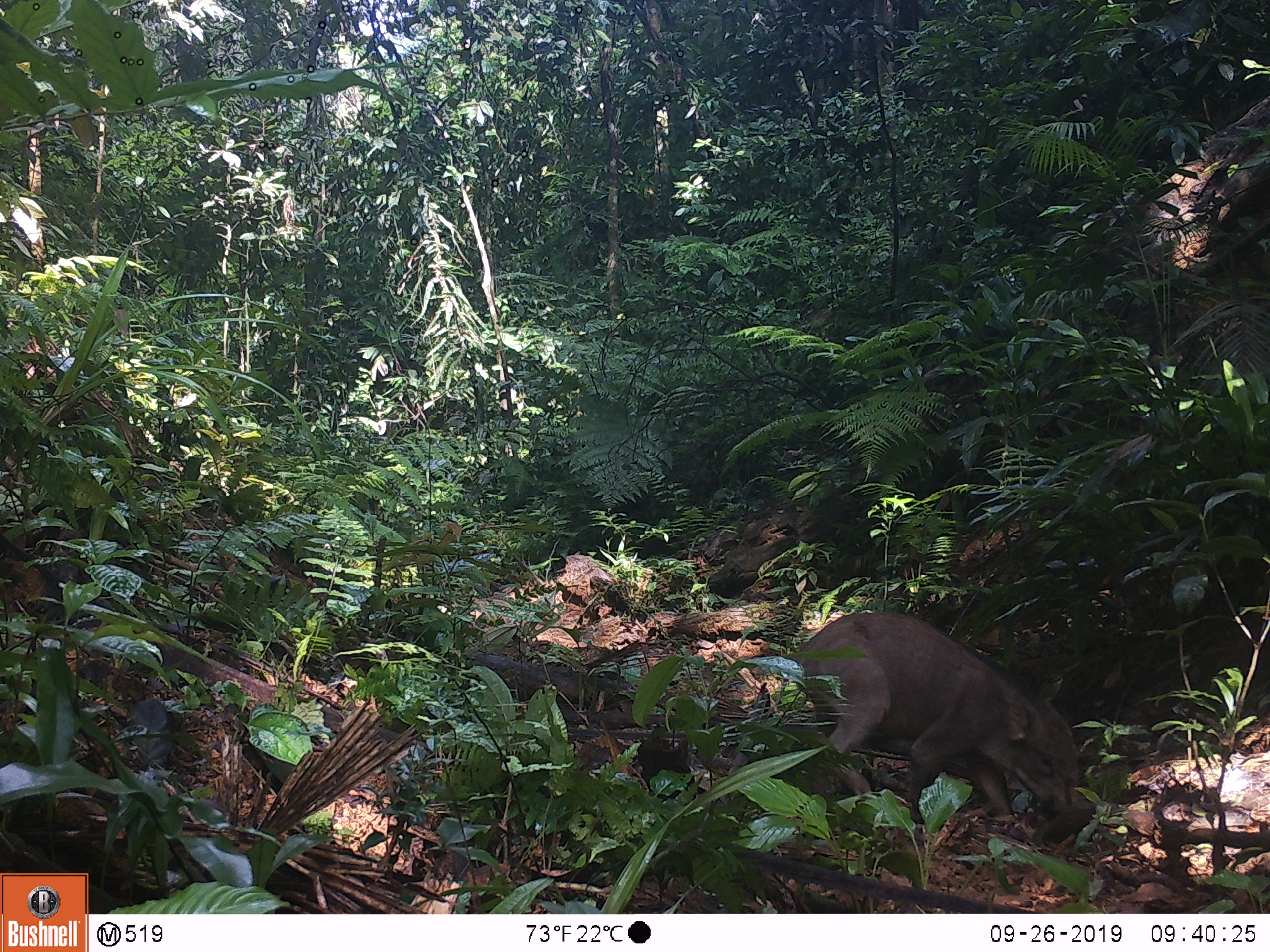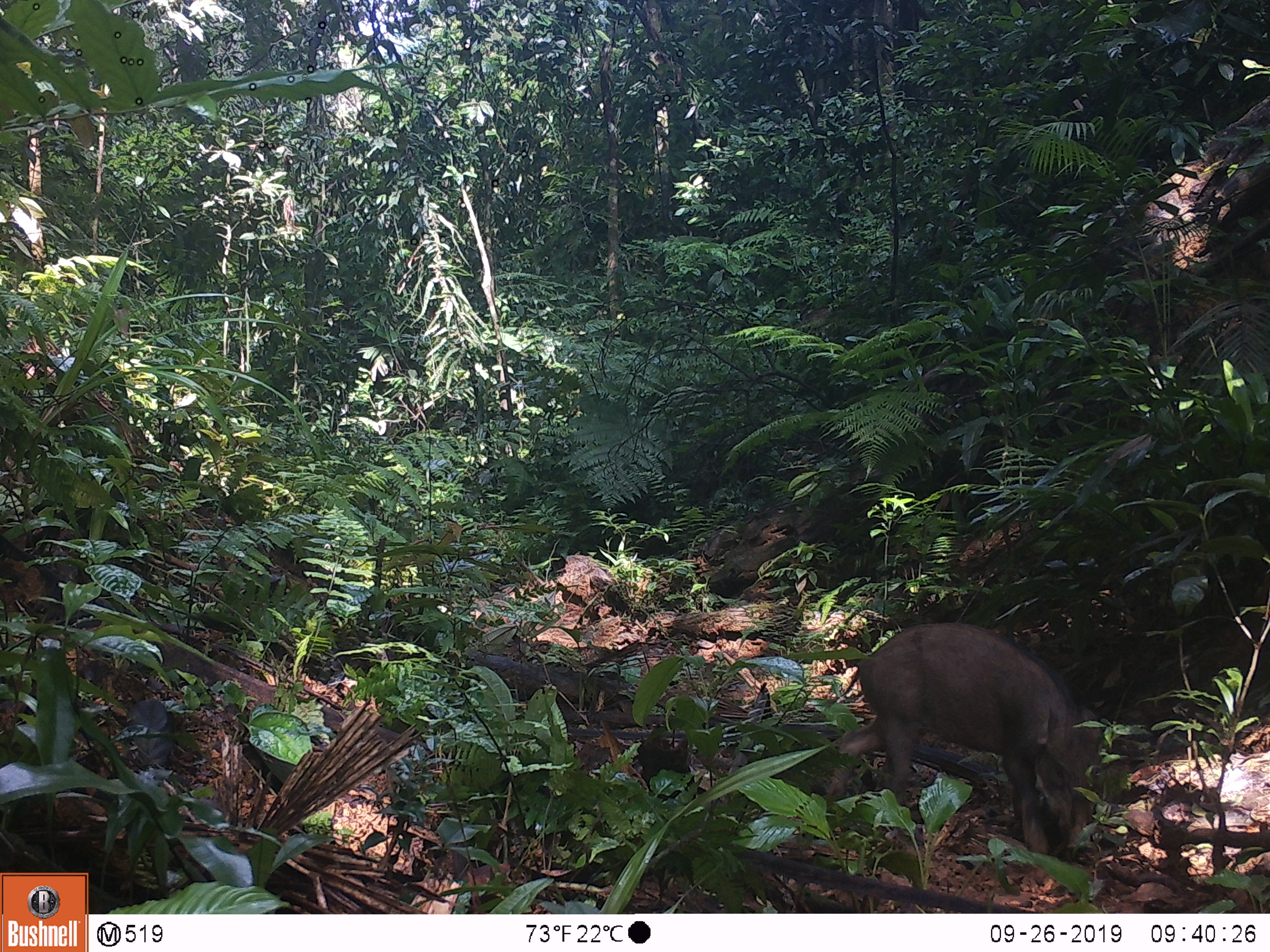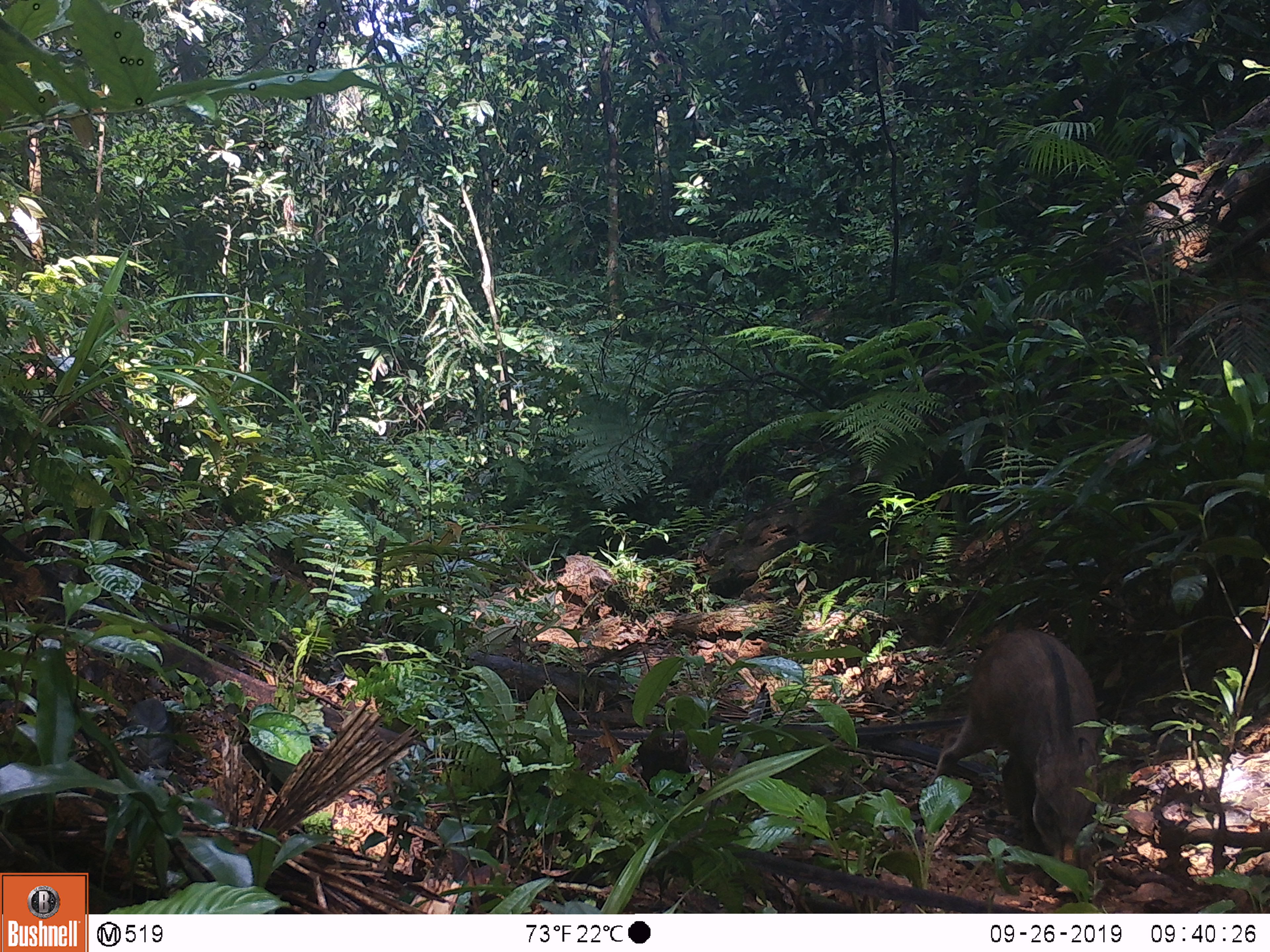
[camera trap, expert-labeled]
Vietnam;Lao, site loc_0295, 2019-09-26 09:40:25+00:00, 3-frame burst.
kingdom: Animalia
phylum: Chordata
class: Mammalia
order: Artiodactyla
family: Suidae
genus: Sus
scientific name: Sus scrofa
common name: eurasian wild pig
Eurasian wild pig (Sus scrofa). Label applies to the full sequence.